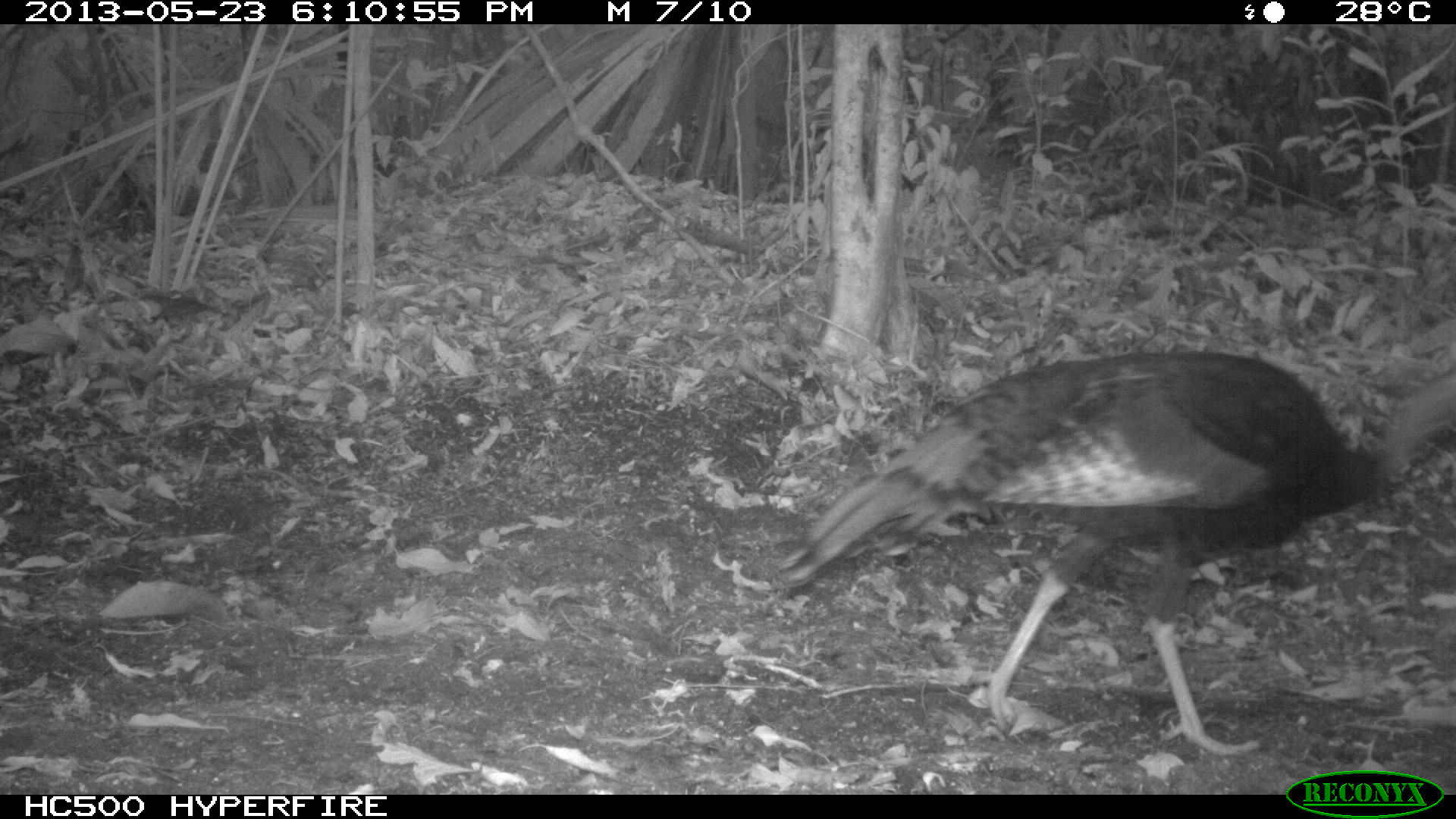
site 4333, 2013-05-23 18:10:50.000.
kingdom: Animalia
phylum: Chordata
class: Aves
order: Galliformes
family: Phasianidae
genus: Meleagris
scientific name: Meleagris ocellata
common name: ocellated turkey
Meleagris ocellata (ocellated turkey), count 1, sex male.